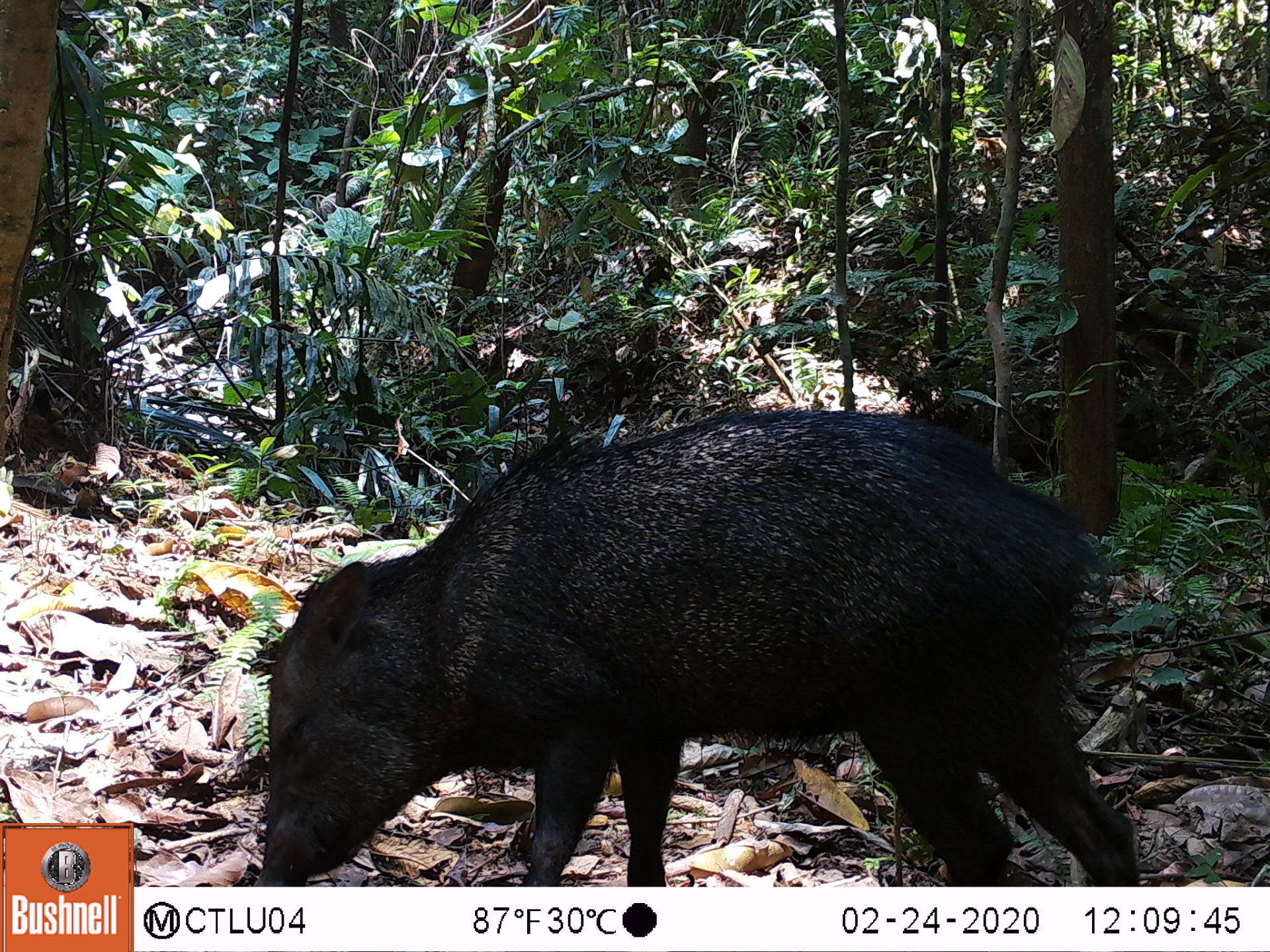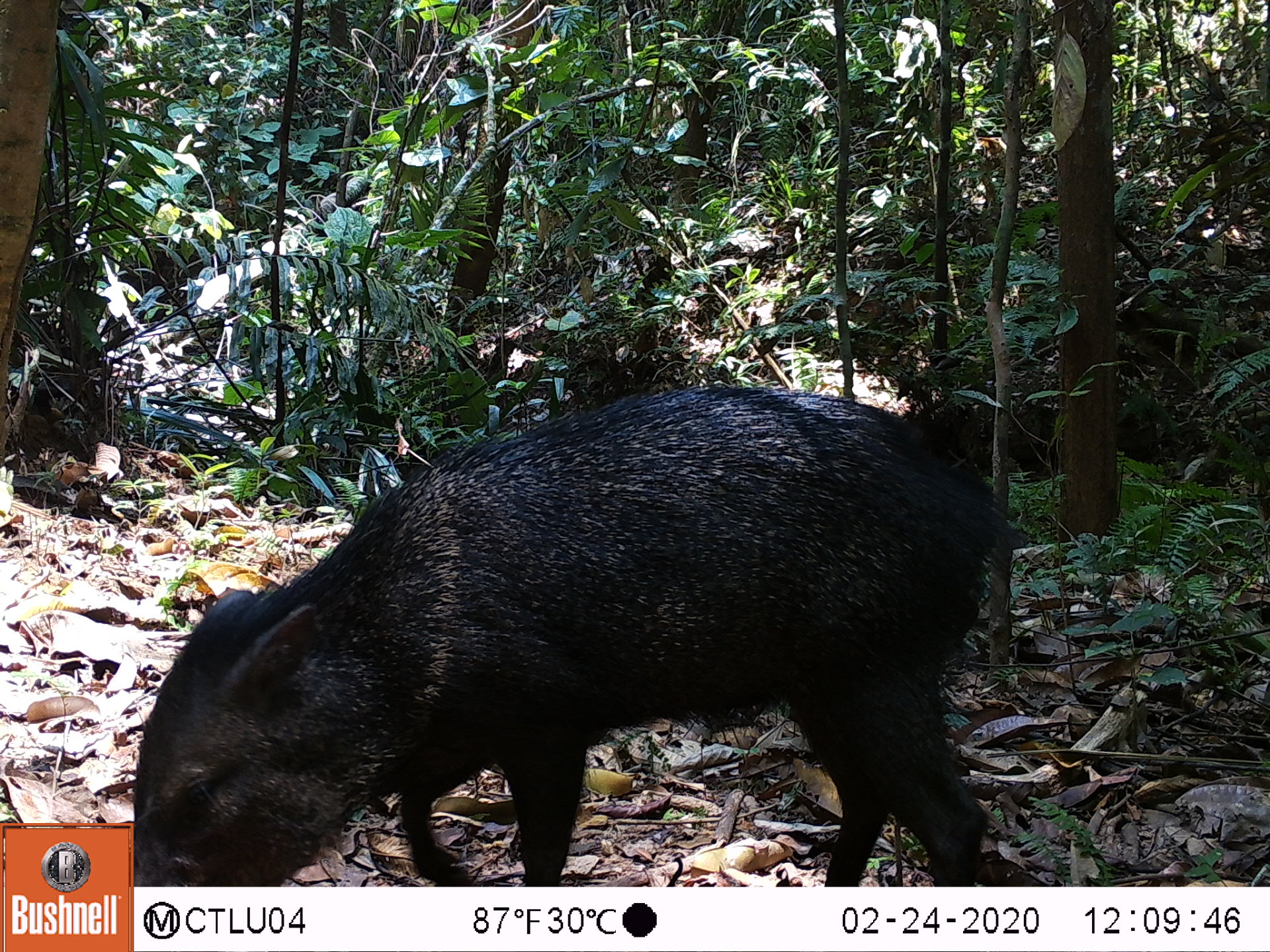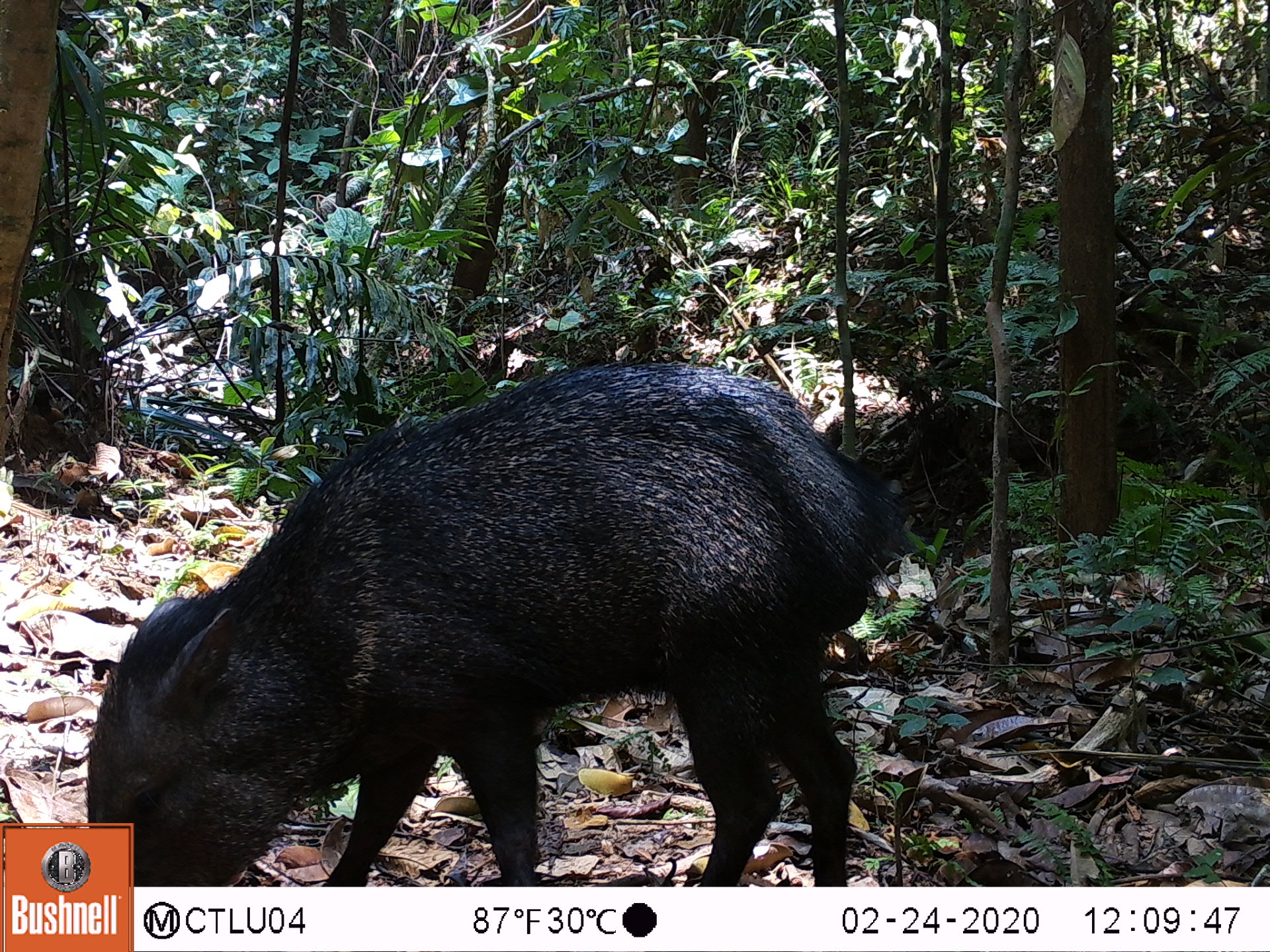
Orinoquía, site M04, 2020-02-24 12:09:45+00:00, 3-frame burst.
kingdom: Animalia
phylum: Chordata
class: Mammalia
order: Artiodactyla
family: Tayassuidae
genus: Pecari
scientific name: Pecari tajacu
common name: collared peccary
Collared peccary (Pecari tajacu).